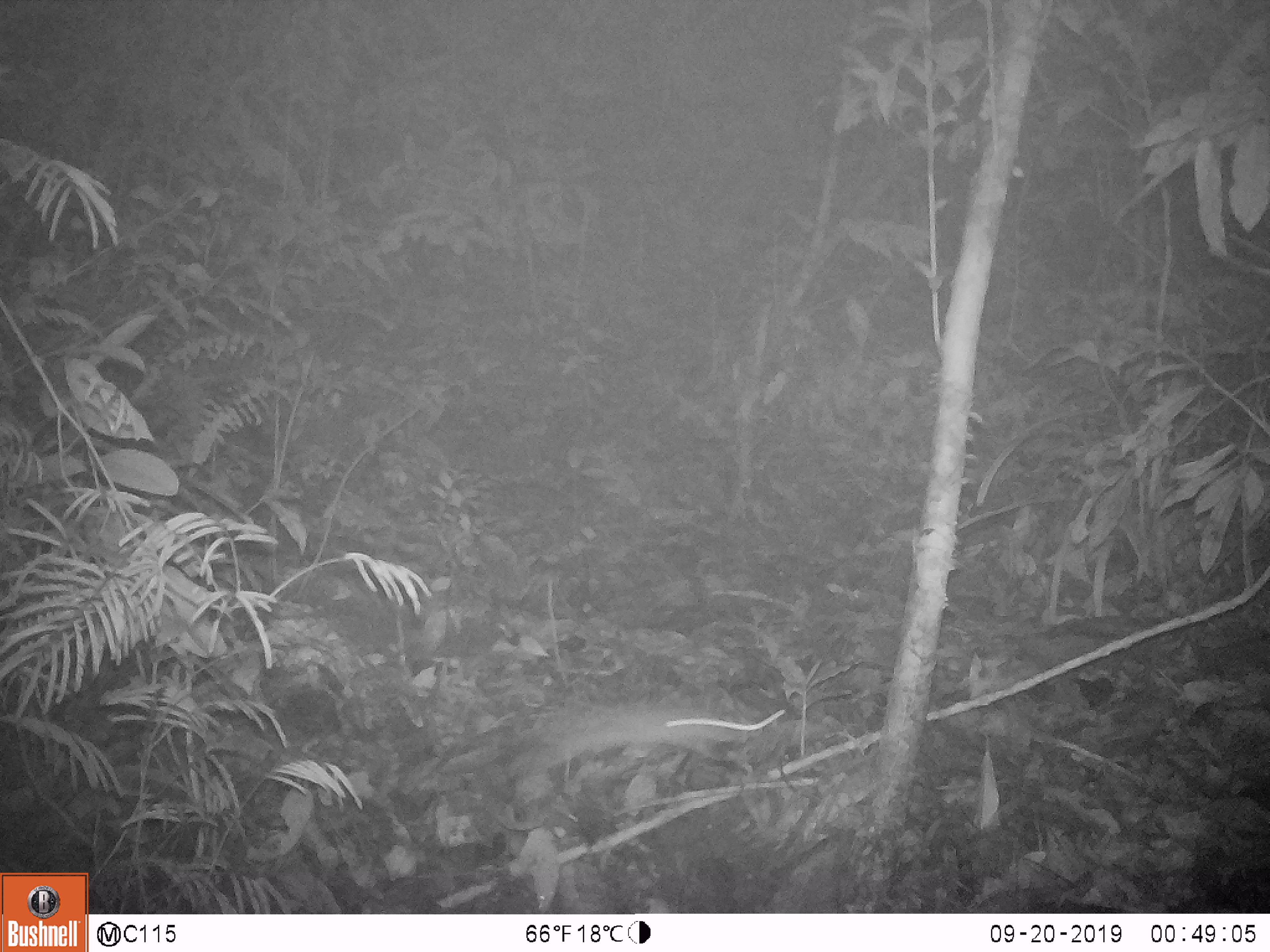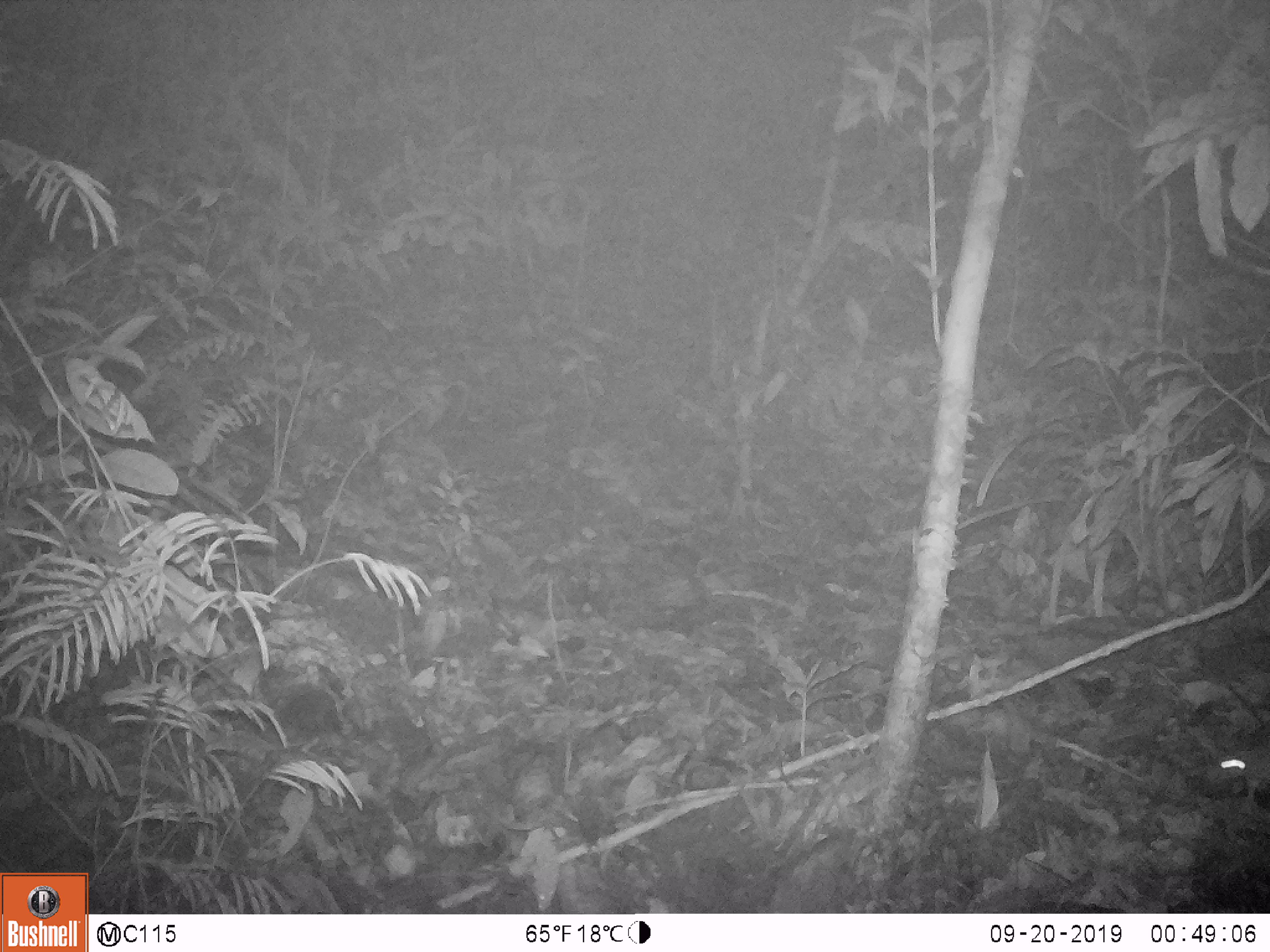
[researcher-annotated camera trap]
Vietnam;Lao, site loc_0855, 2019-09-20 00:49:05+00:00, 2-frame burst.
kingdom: Animalia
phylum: Chordata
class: Mammalia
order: Rodentia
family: Muridae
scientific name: Muridae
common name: old-world mice and rats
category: unidentified murid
Unidentified murid (old-world mice and rats) (Muridae). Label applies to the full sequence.